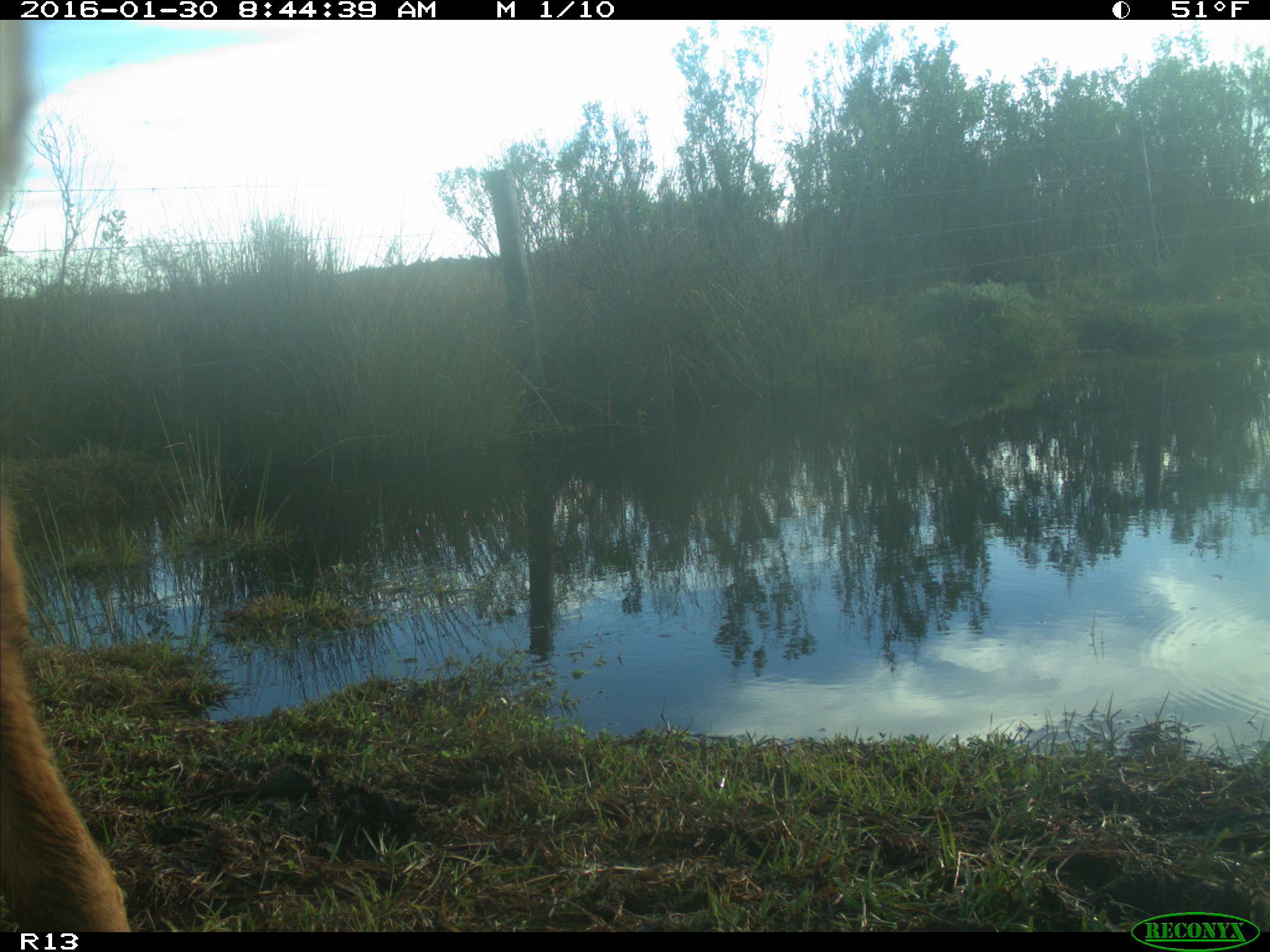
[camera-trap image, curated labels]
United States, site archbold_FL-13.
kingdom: Animalia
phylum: Chordata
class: Mammalia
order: Artiodactyla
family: Bovidae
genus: Bos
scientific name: Bos taurus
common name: domestic cow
Bos taurus (domestic cow).